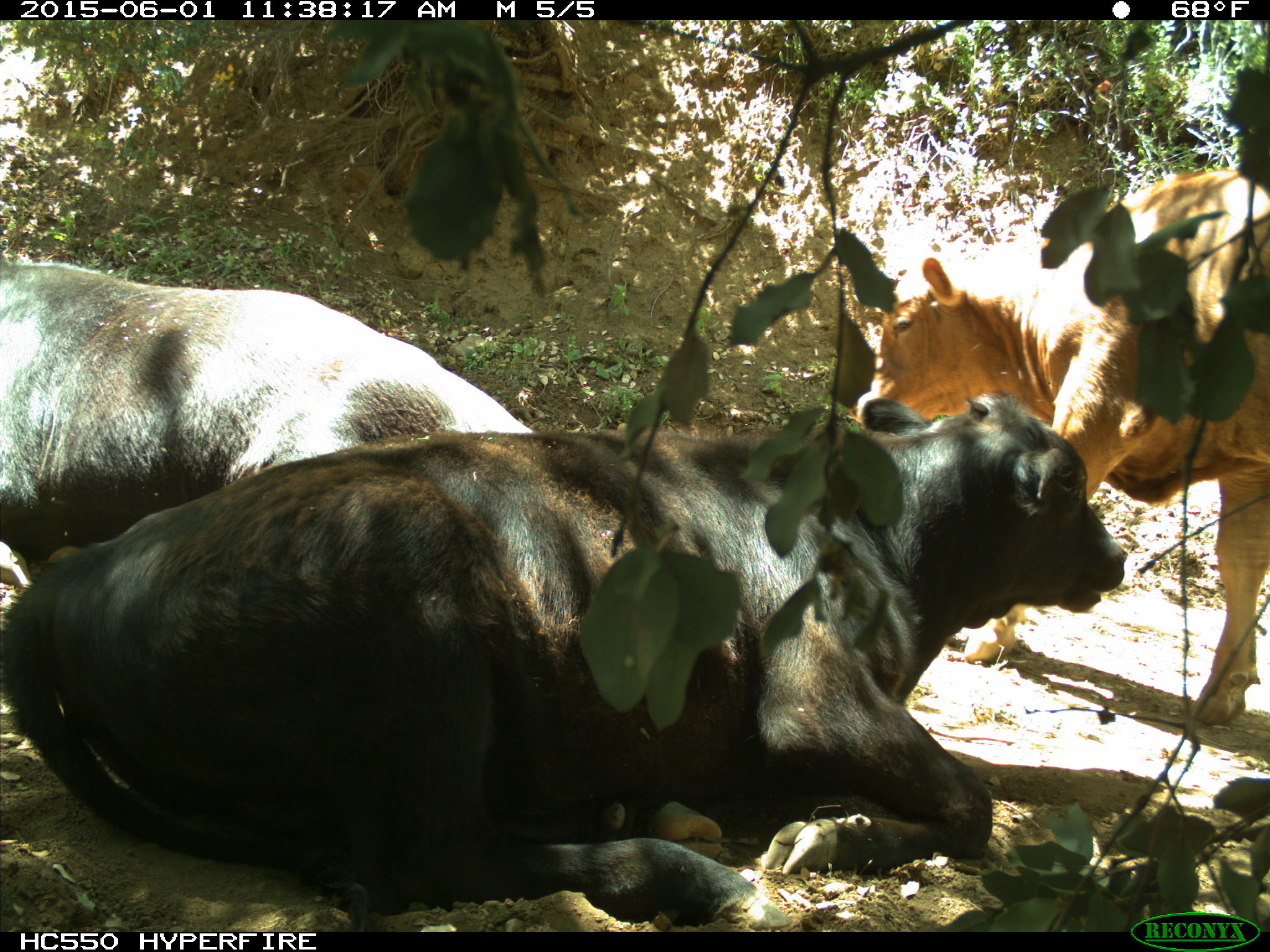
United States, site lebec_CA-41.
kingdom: Animalia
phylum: Chordata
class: Mammalia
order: Artiodactyla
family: Bovidae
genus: Bos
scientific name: Bos taurus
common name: domestic cow